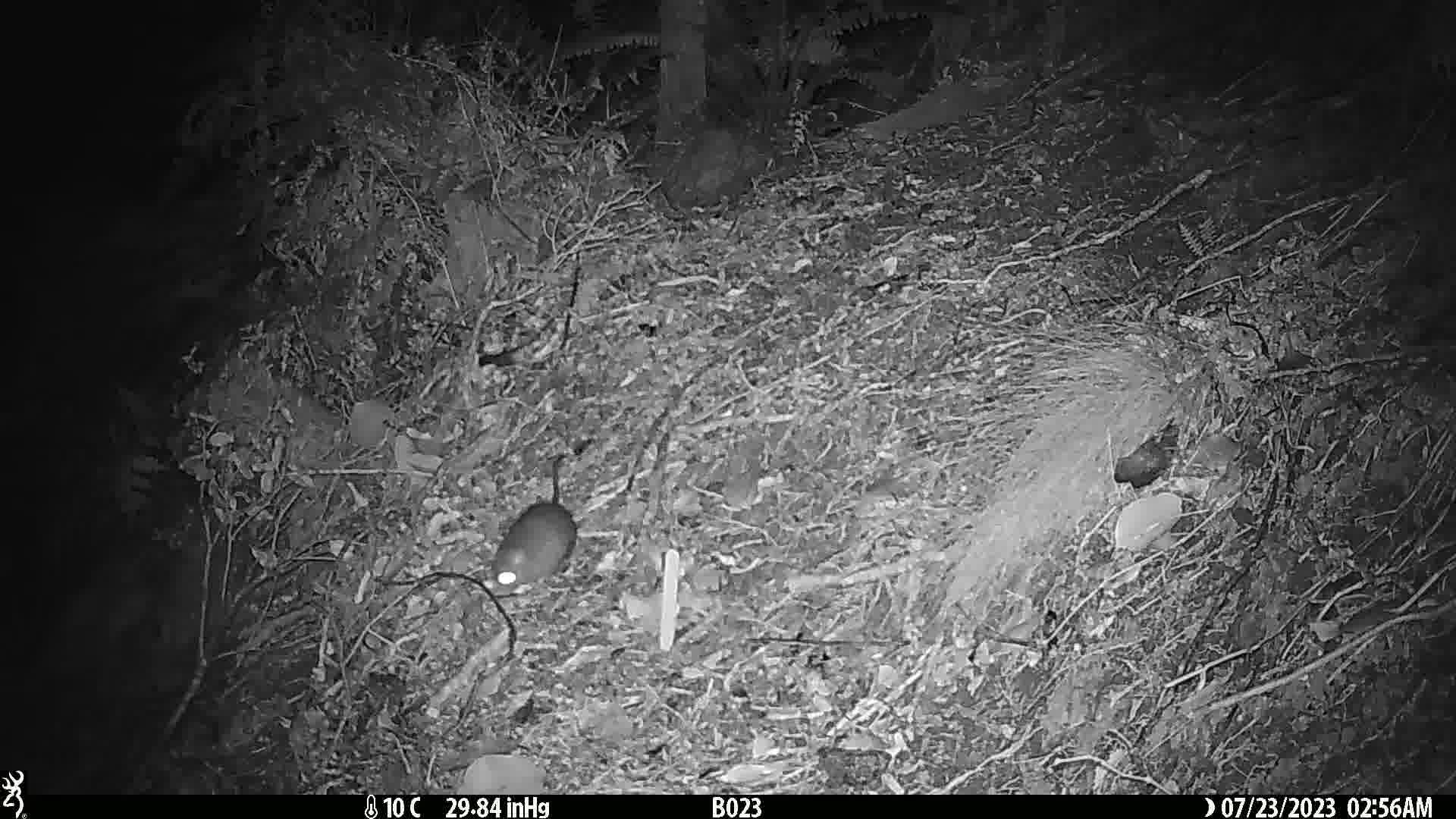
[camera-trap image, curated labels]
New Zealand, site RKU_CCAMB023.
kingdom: Animalia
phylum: Chordata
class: Mammalia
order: Rodentia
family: Muridae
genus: Rattus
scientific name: Rattus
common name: rat